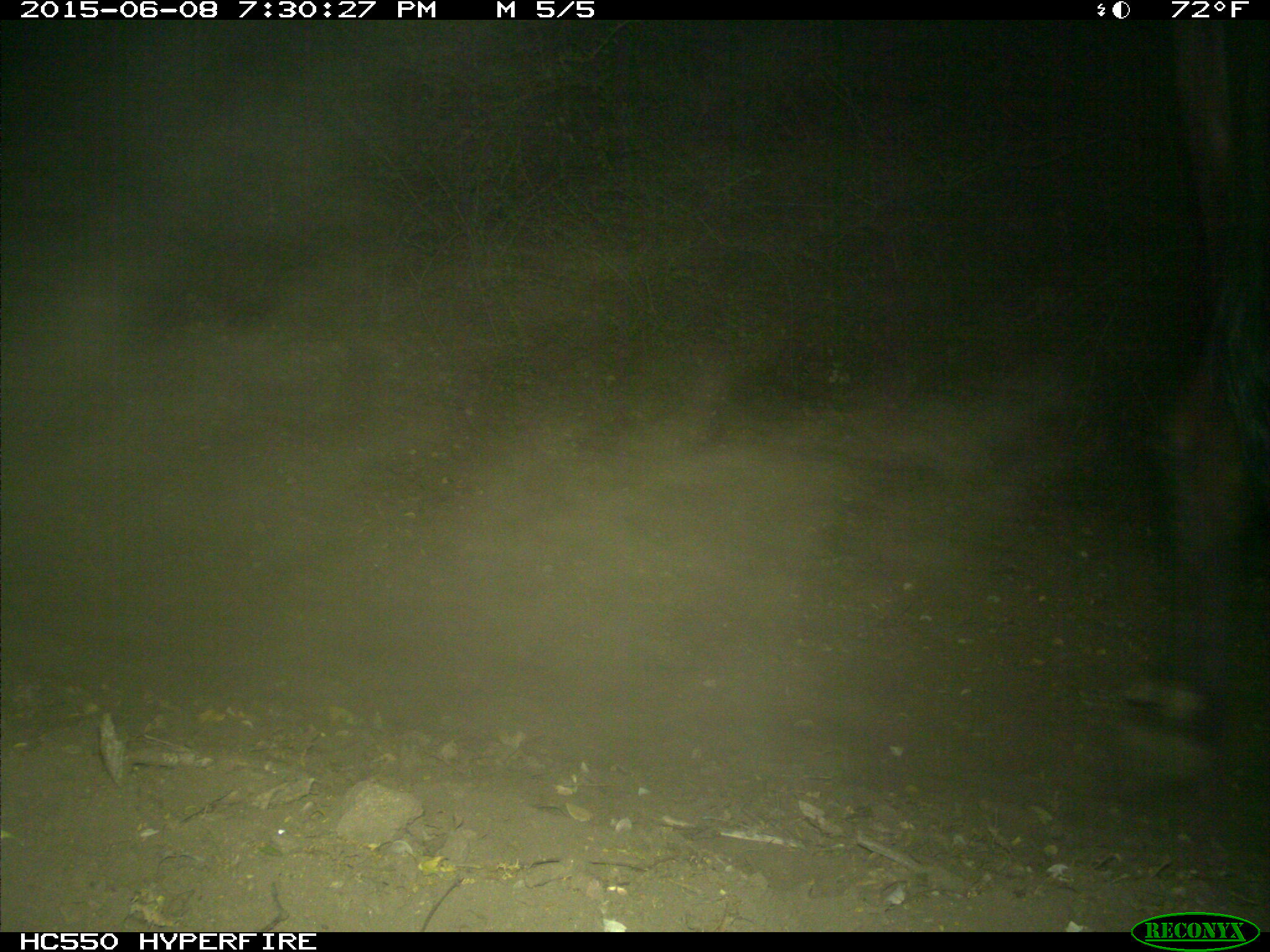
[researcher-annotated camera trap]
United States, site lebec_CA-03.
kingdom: Animalia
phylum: Chordata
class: Mammalia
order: Artiodactyla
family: Bovidae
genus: Bos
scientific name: Bos taurus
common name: domestic cow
Bos taurus (domestic cow).